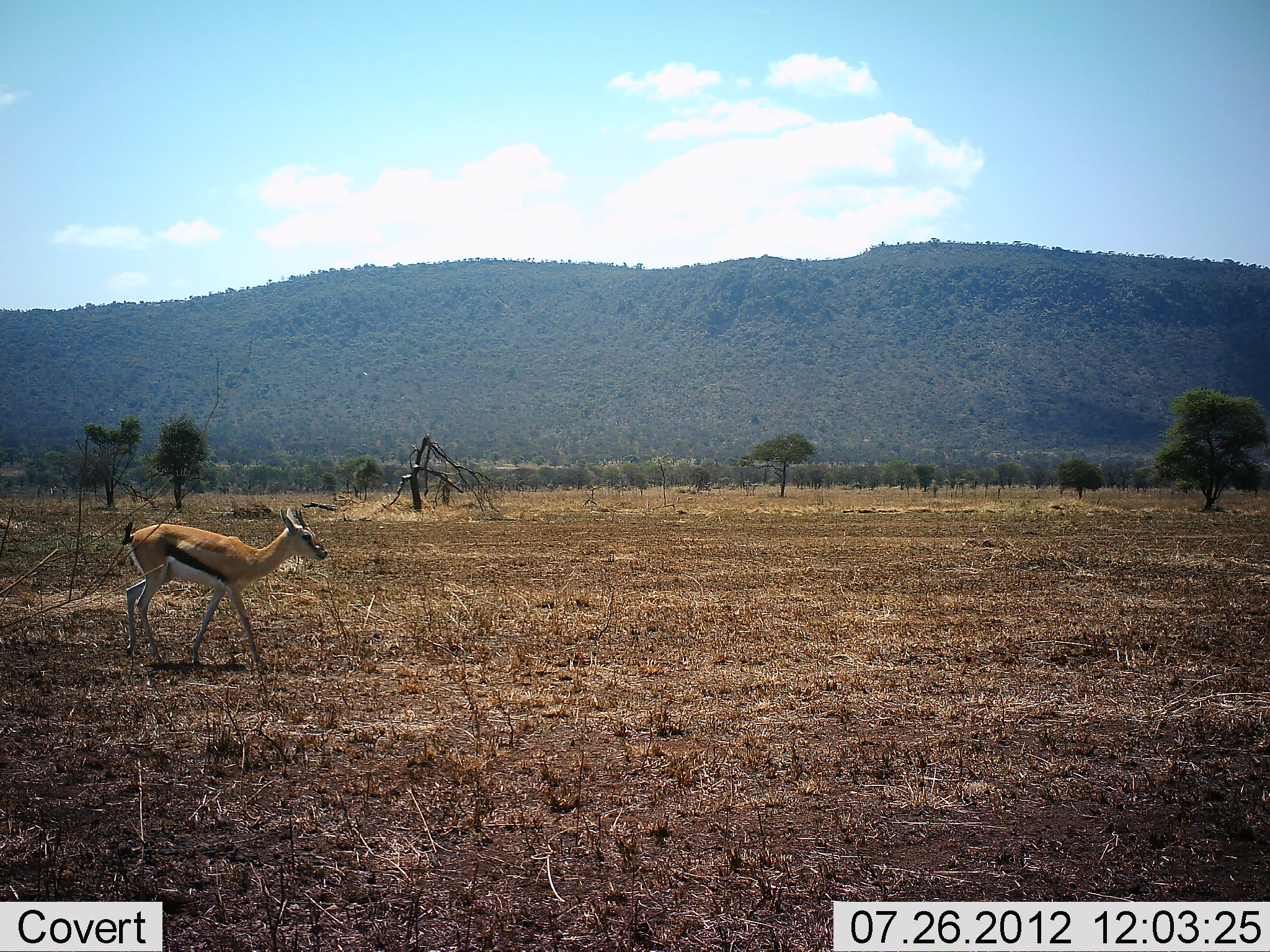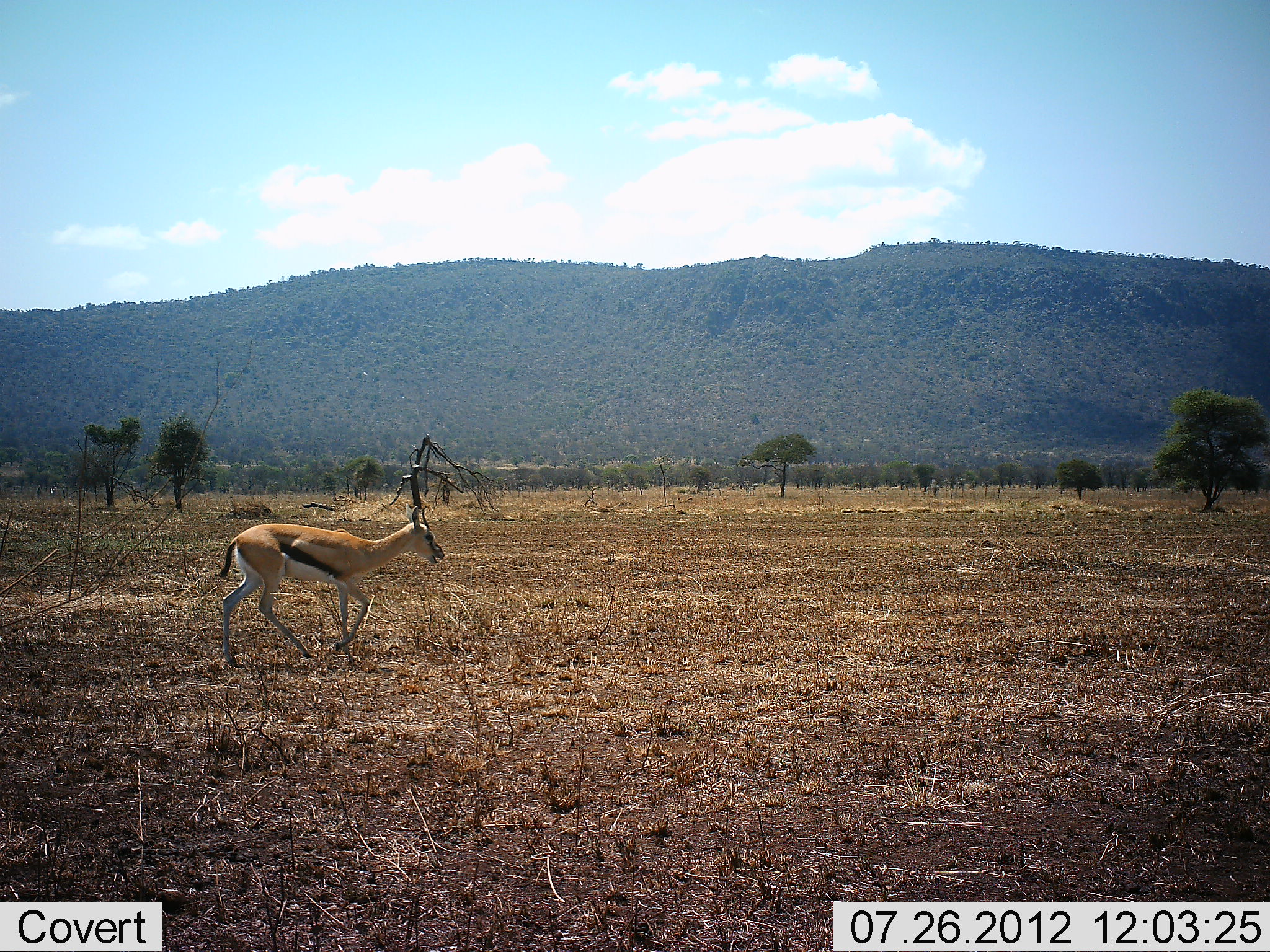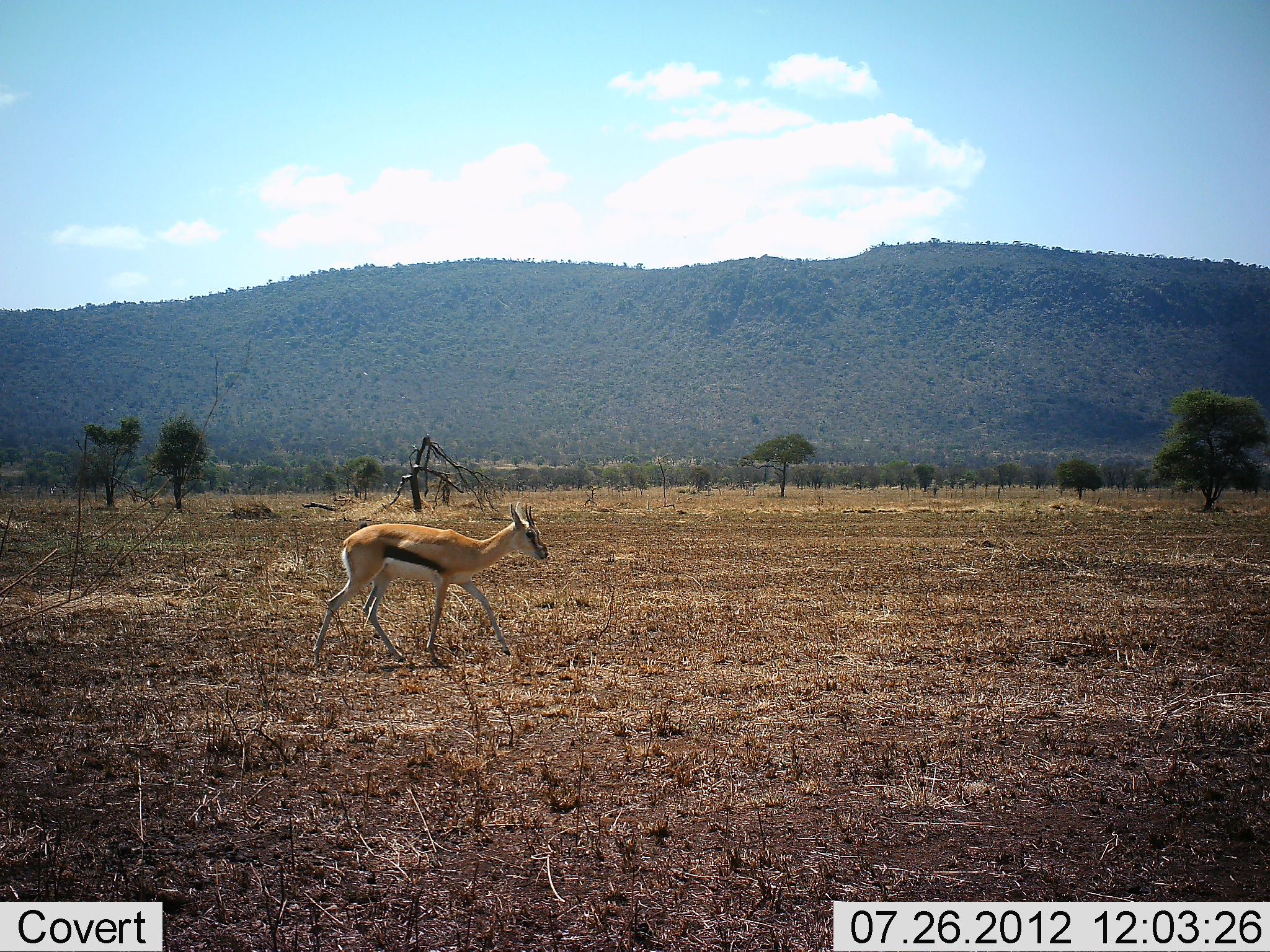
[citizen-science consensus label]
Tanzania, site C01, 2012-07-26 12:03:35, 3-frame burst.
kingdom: Animalia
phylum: Chordata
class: Mammalia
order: Artiodactyla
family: Bovidae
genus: Eudorcas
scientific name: Eudorcas thomsonii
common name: thomson's gazelle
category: gazellethomsons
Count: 1.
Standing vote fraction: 10%.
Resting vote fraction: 0%.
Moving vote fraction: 90%.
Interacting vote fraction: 0%.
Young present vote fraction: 0%.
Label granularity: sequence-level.